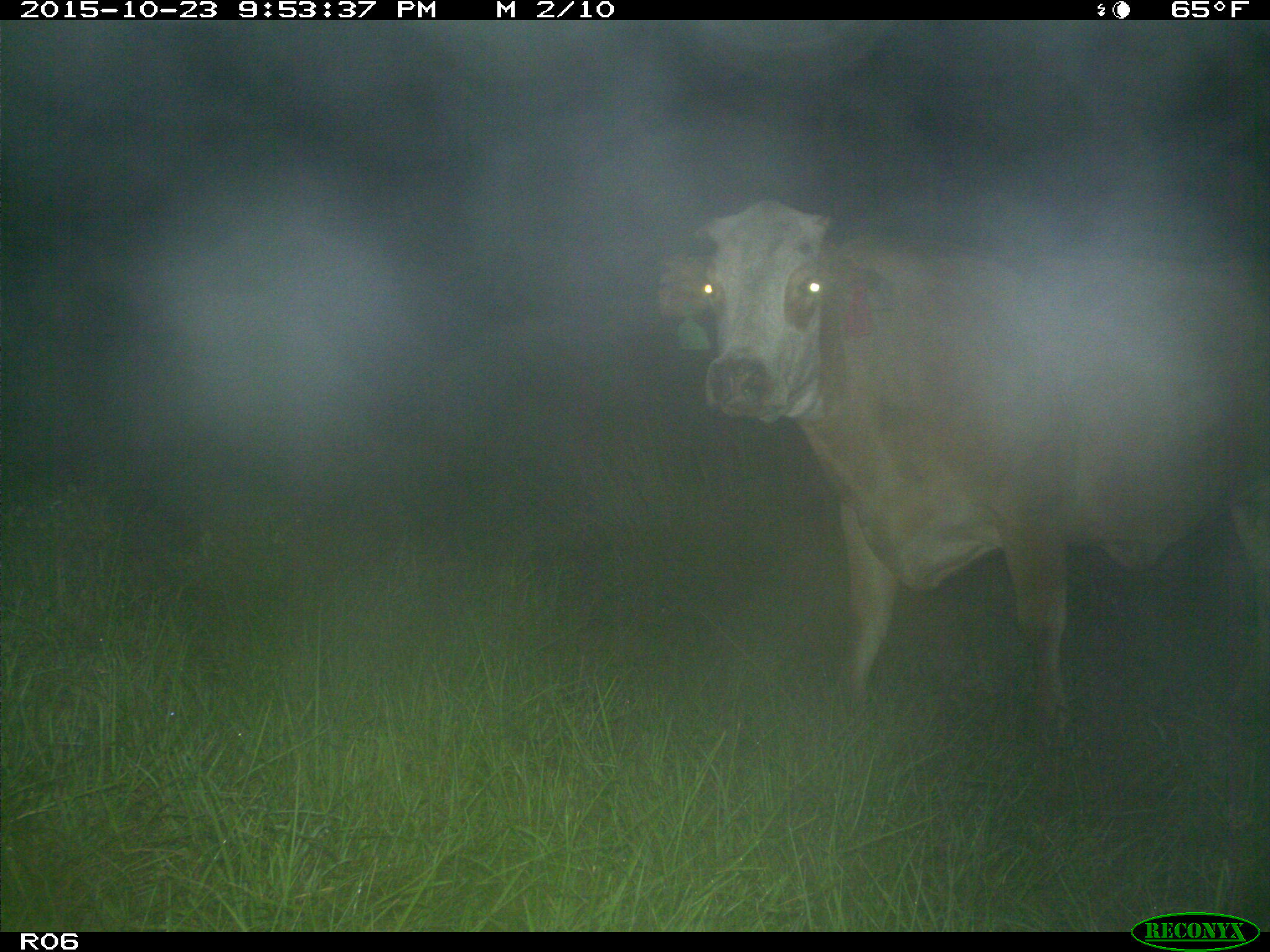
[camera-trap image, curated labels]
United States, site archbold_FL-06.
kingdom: Animalia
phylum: Chordata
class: Mammalia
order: Artiodactyla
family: Bovidae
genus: Bos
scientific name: Bos taurus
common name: domestic cow